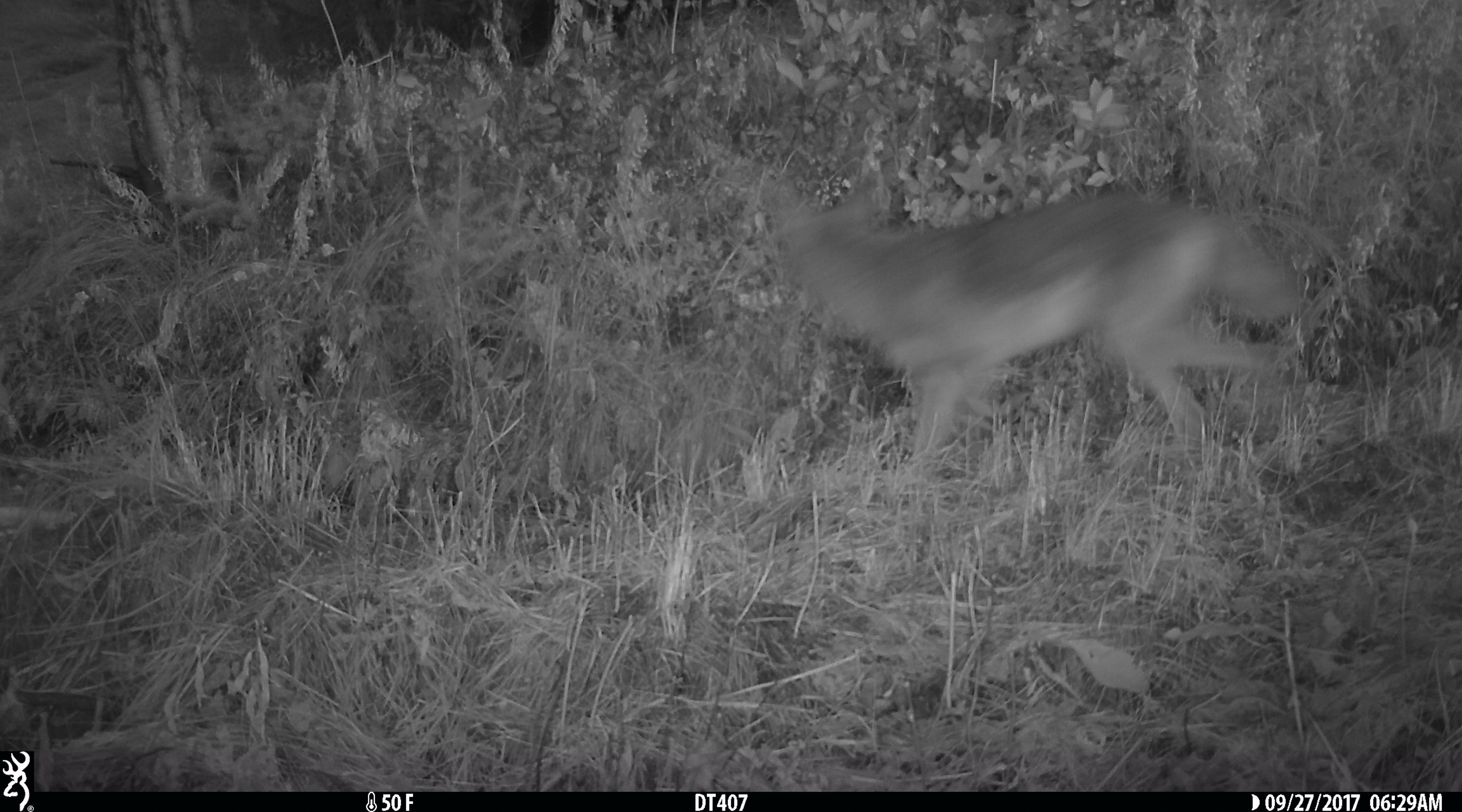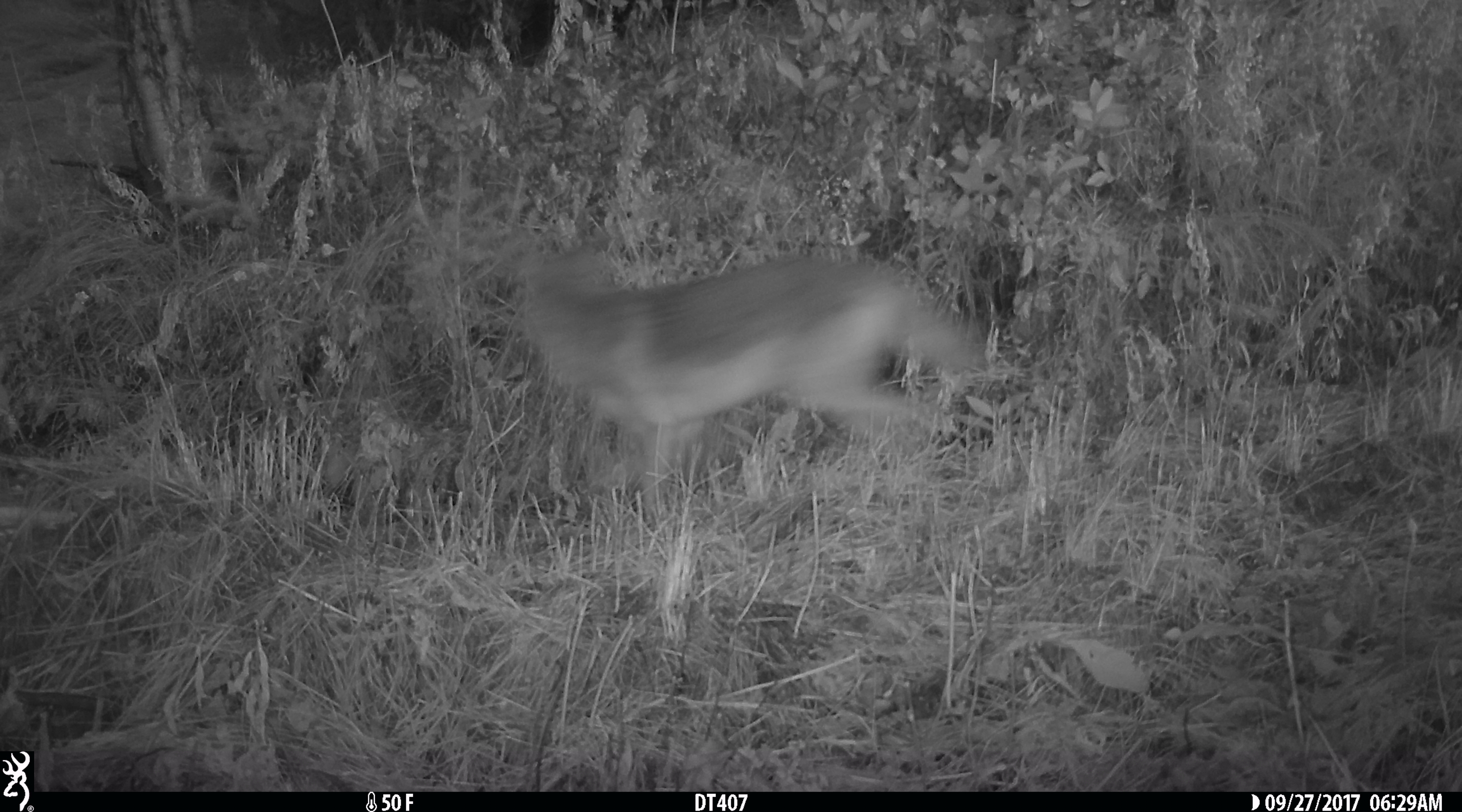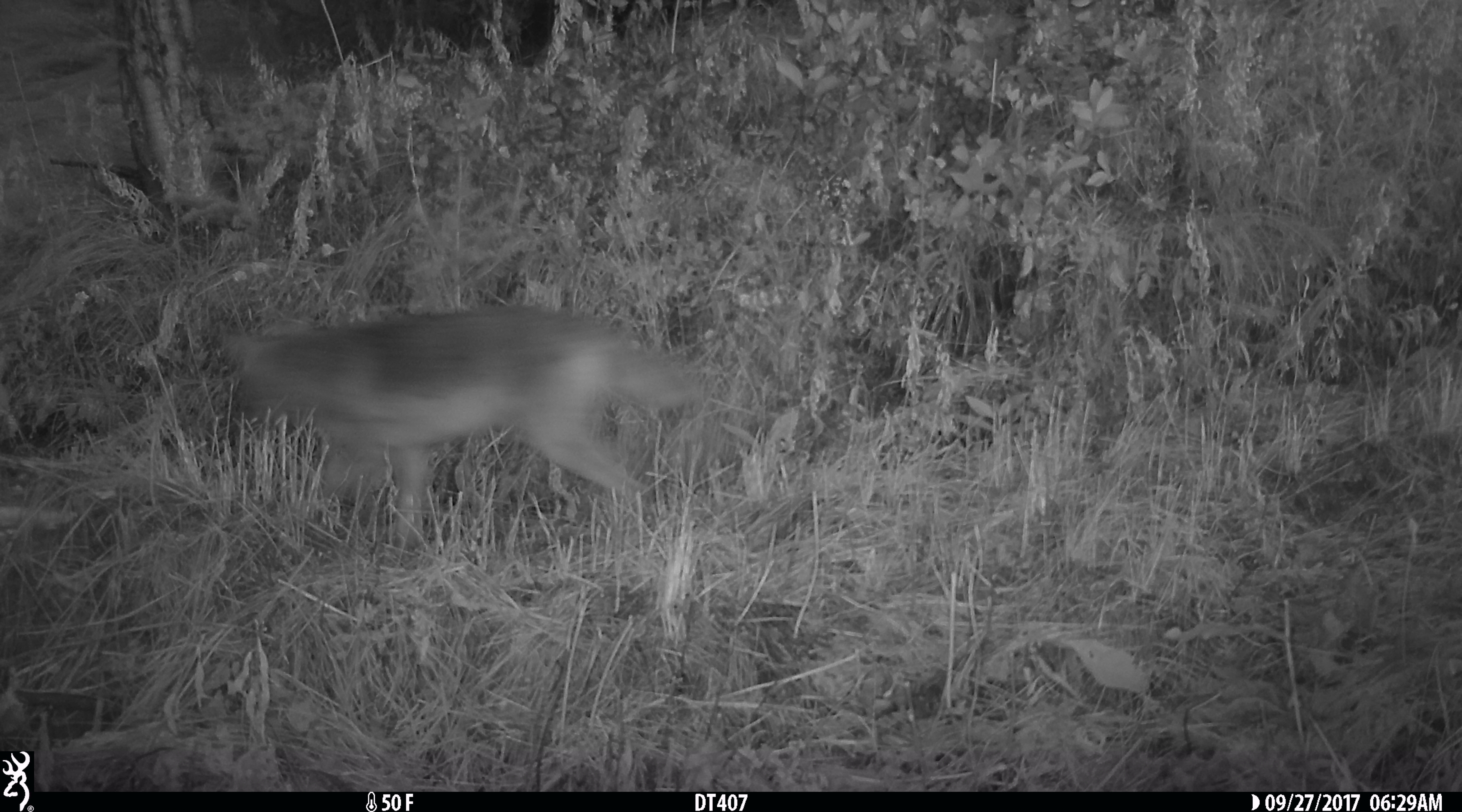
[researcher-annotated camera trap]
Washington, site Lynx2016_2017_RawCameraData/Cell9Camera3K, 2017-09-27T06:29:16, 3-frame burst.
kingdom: Animalia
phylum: Chordata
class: Mammalia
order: Carnivora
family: Canidae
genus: Canis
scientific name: Canis latrans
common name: coyote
Canis latrans (coyote). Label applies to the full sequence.